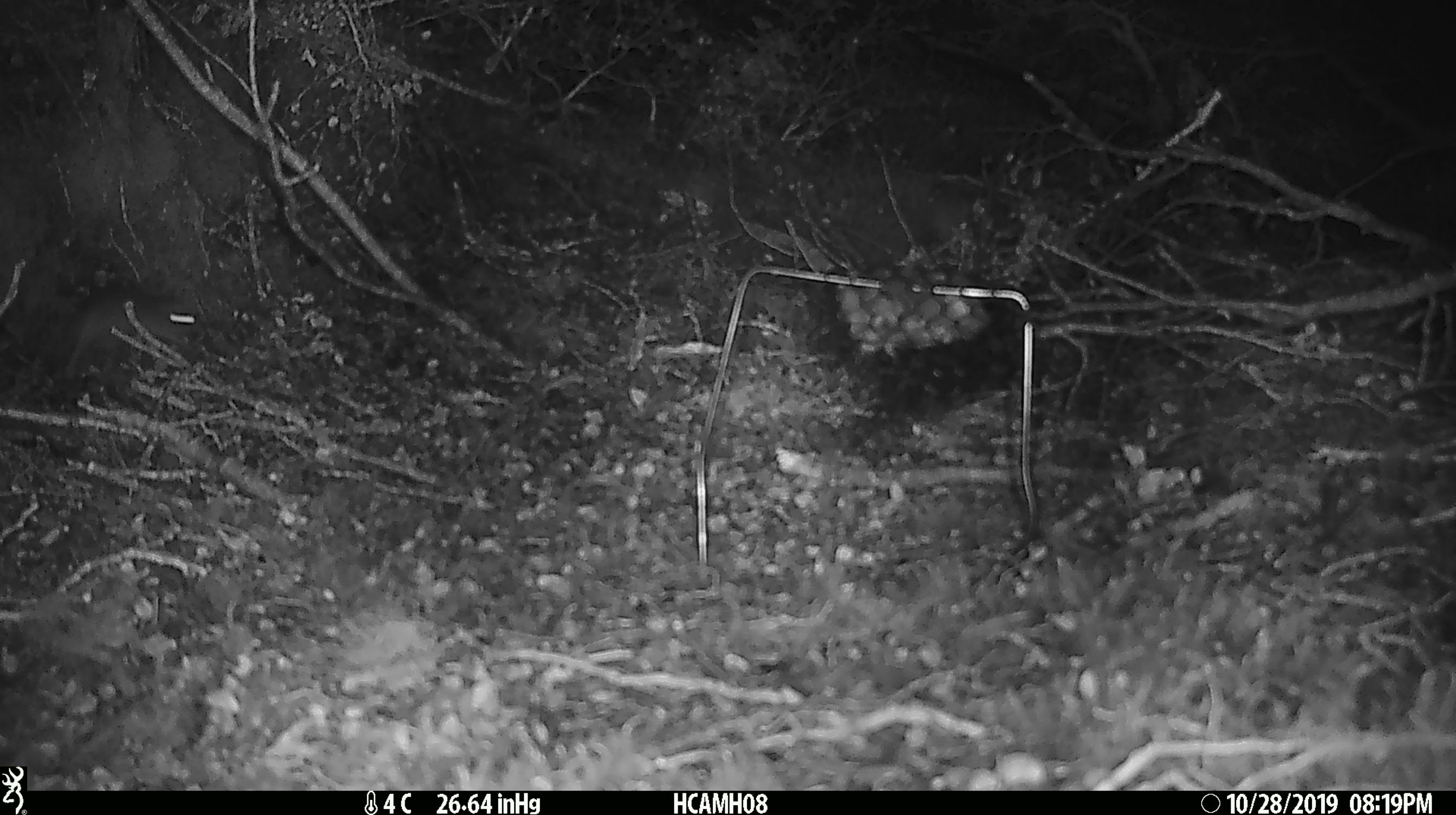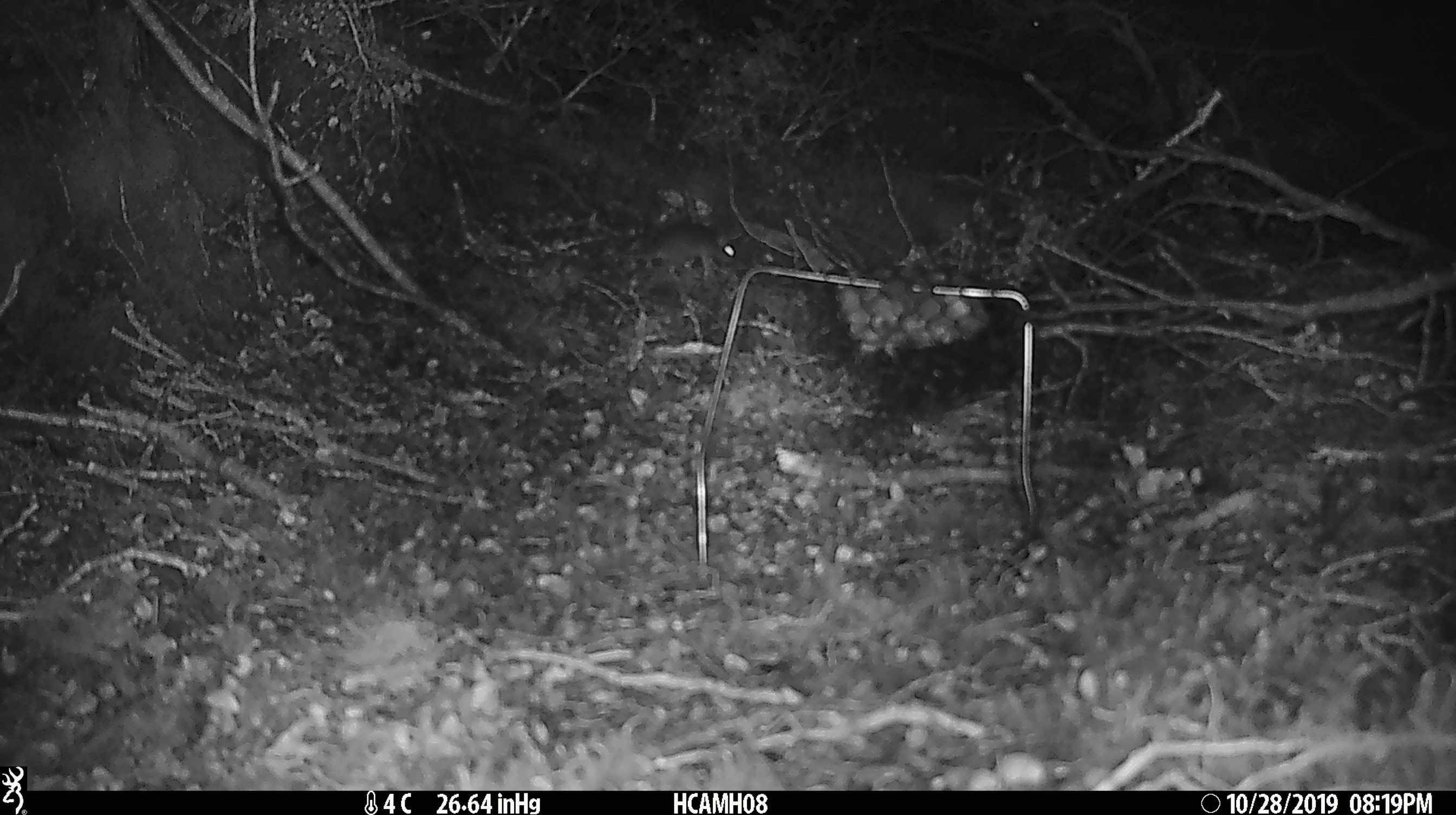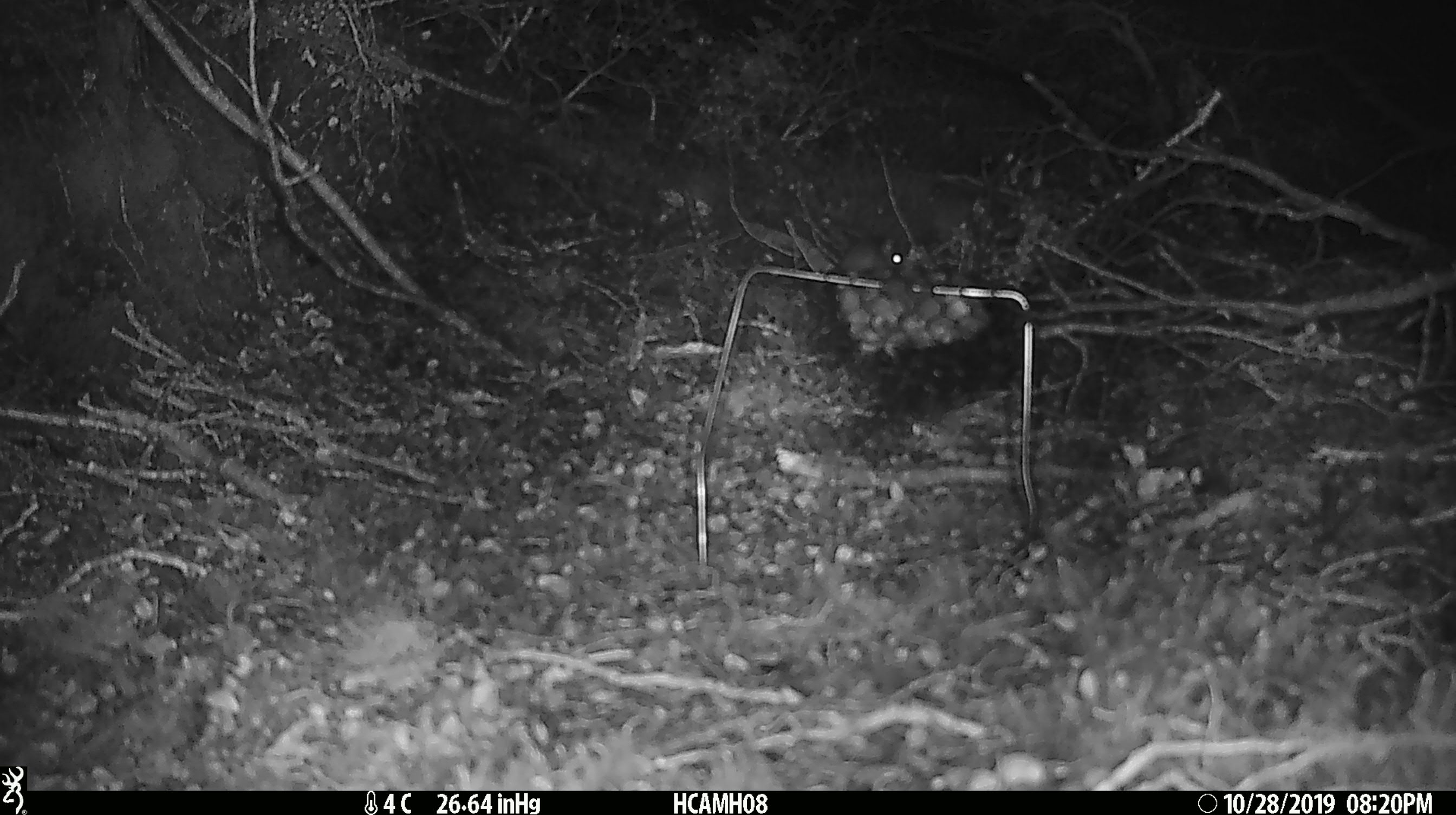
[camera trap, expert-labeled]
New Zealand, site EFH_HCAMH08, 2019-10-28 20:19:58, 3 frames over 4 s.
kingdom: Animalia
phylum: Chordata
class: Mammalia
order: Rodentia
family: Muridae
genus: Mus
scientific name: Mus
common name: mouse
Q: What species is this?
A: Mouse (Mus).